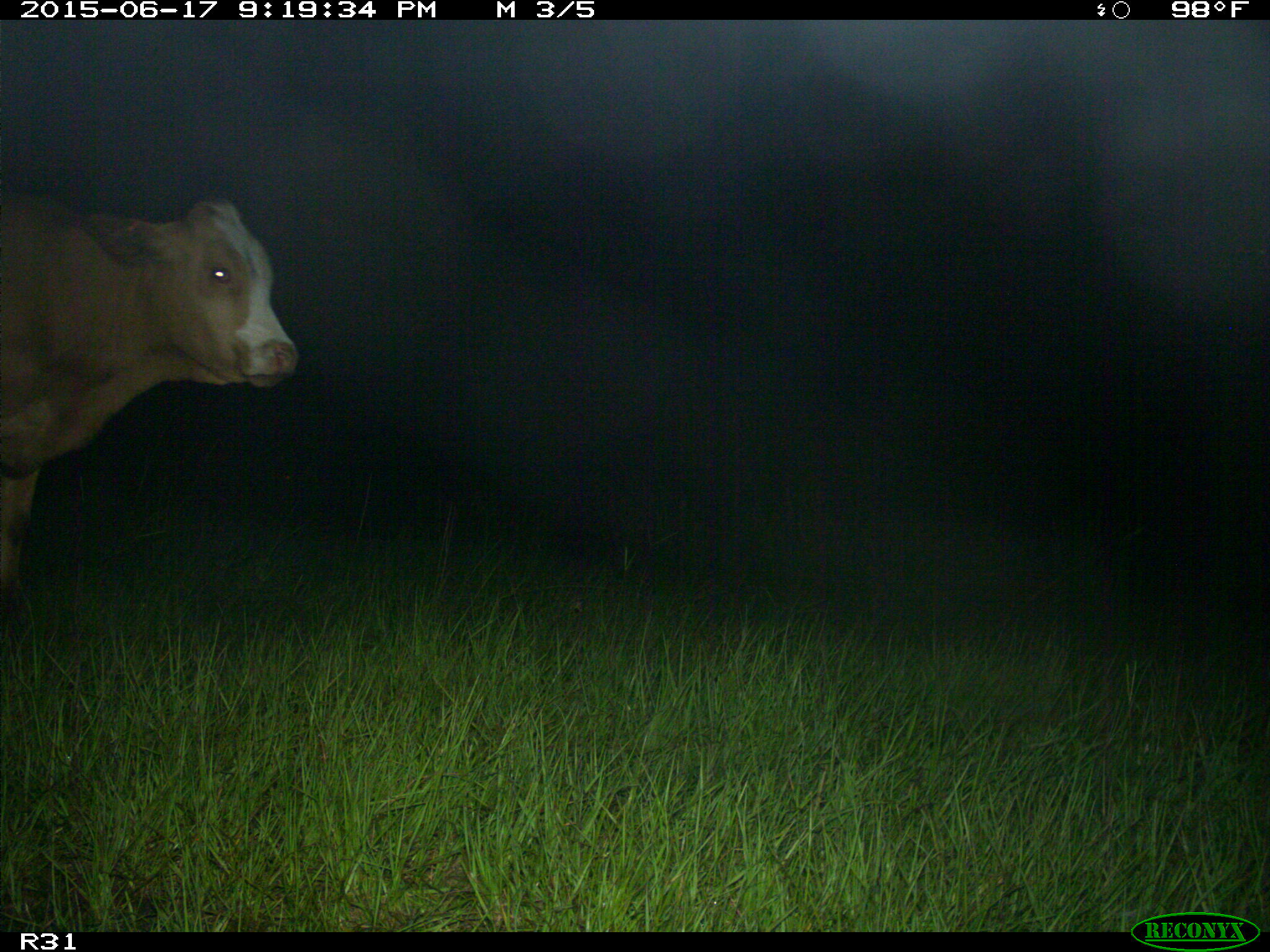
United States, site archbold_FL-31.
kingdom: Animalia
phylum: Chordata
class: Mammalia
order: Artiodactyla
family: Bovidae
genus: Bos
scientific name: Bos taurus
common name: domestic cow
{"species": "Bos taurus (domestic cow)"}